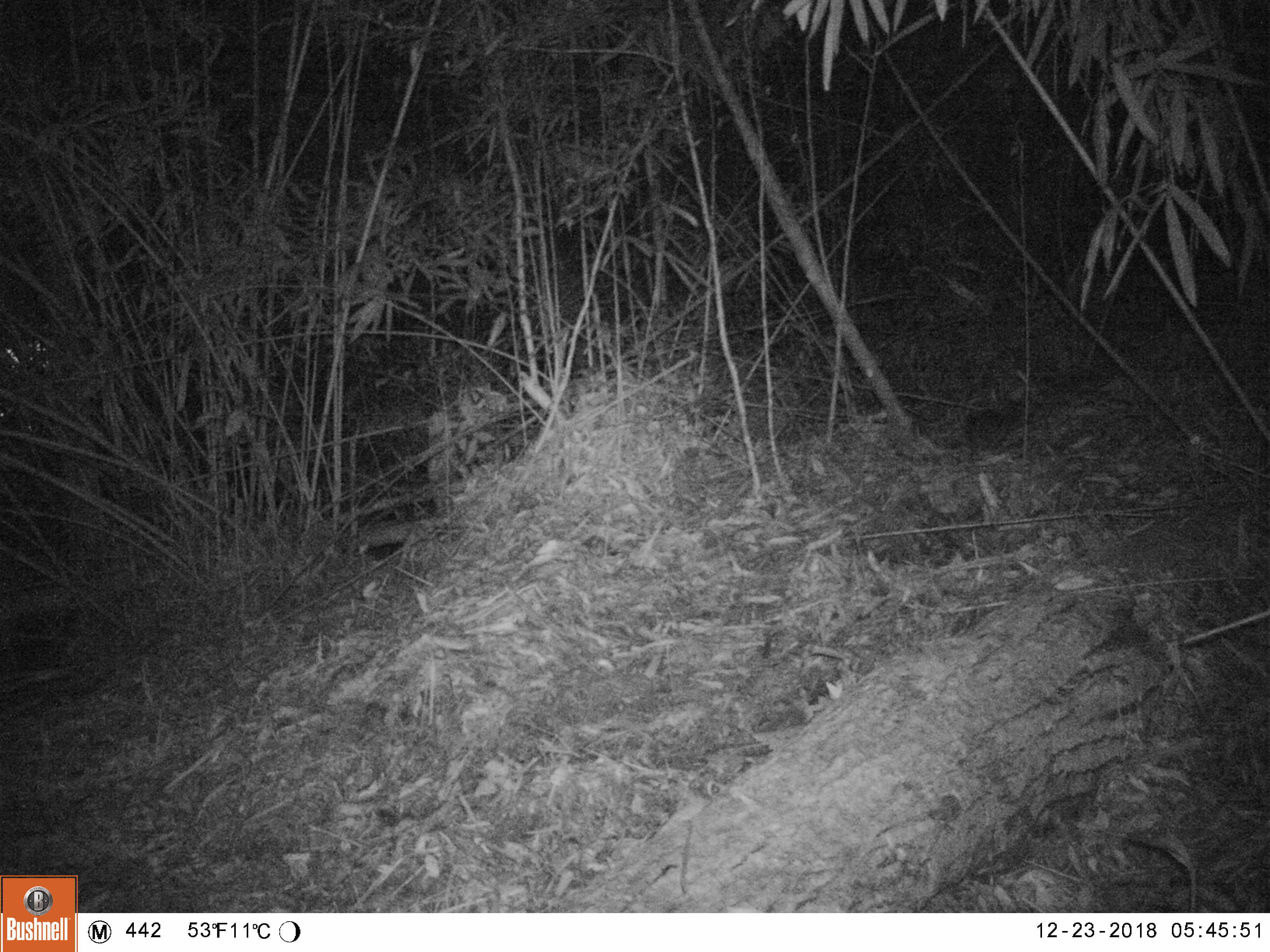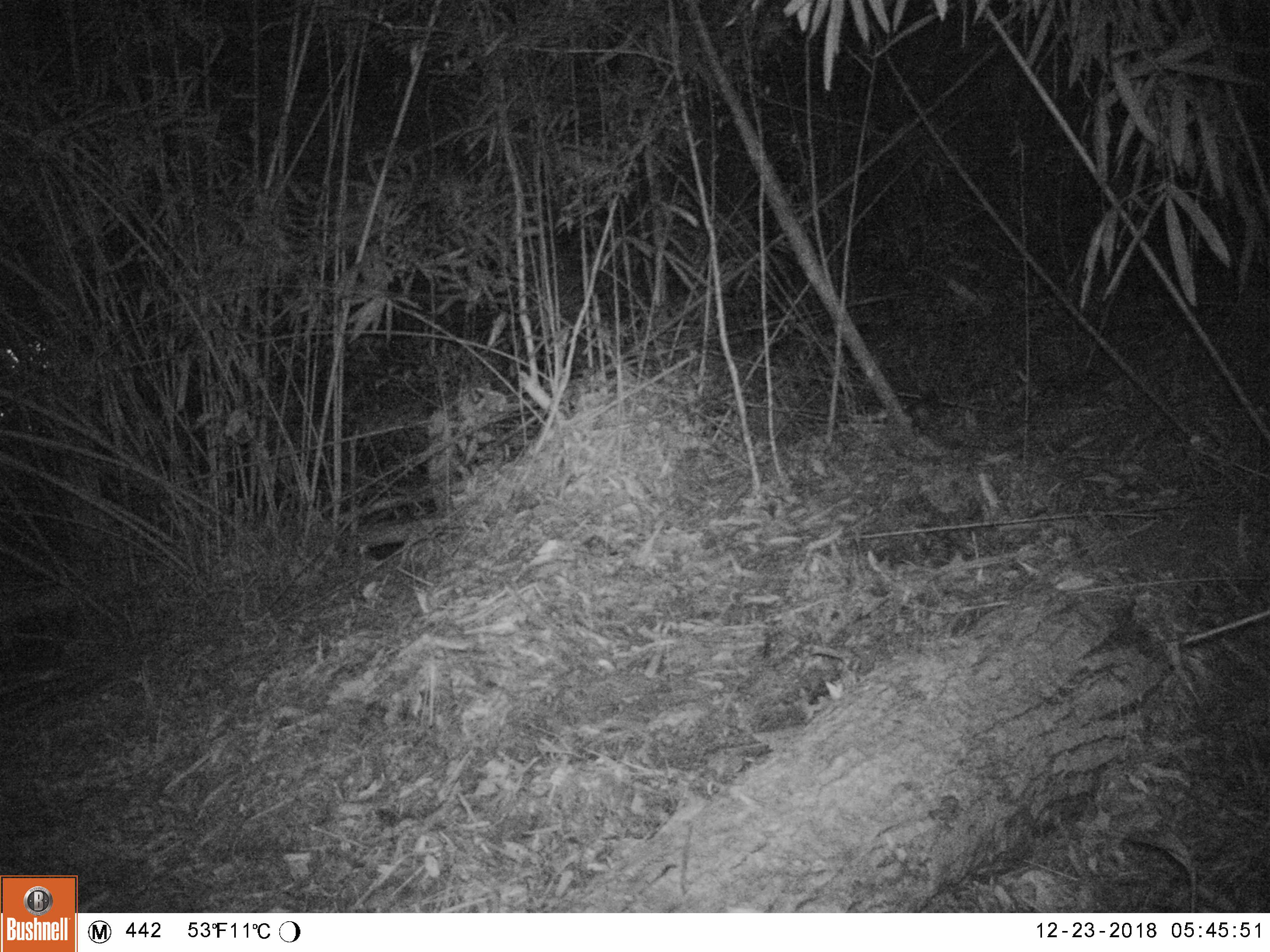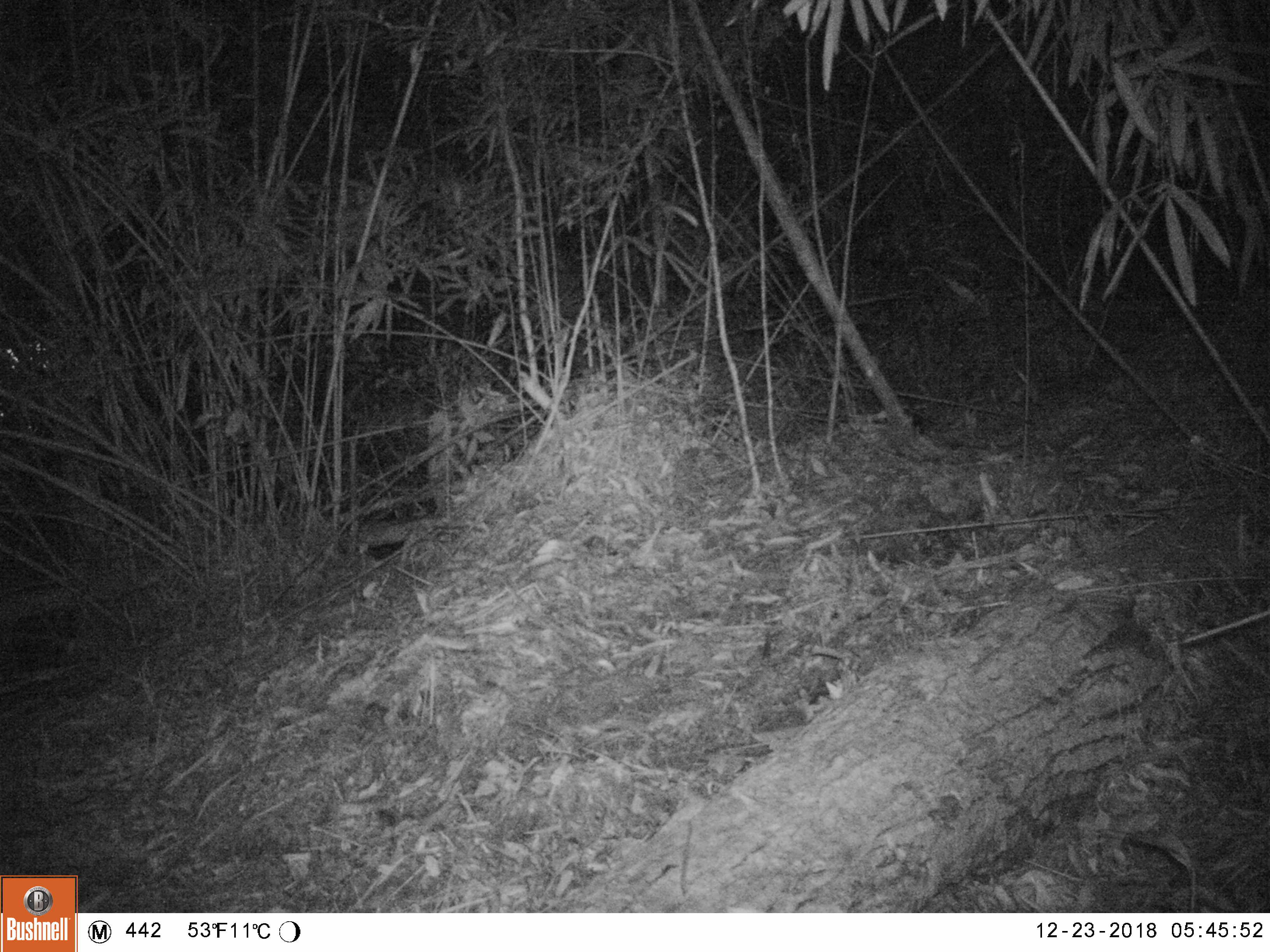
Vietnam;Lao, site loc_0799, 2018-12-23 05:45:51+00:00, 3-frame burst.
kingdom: Animalia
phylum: Chordata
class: Mammalia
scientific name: Mammalia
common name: mammal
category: unidentified small mammal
Unidentified small mammal (mammal) (Mammalia). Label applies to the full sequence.